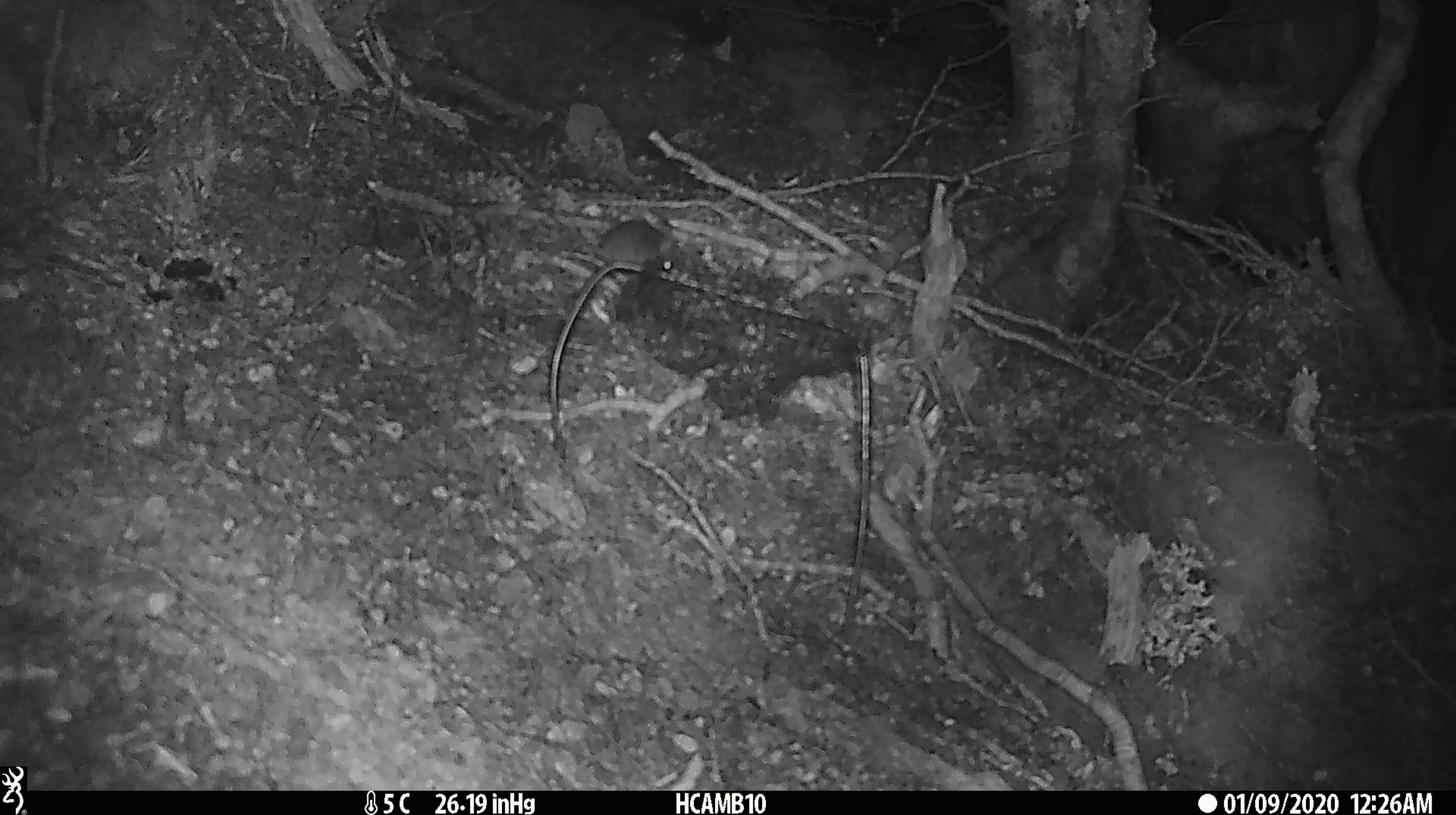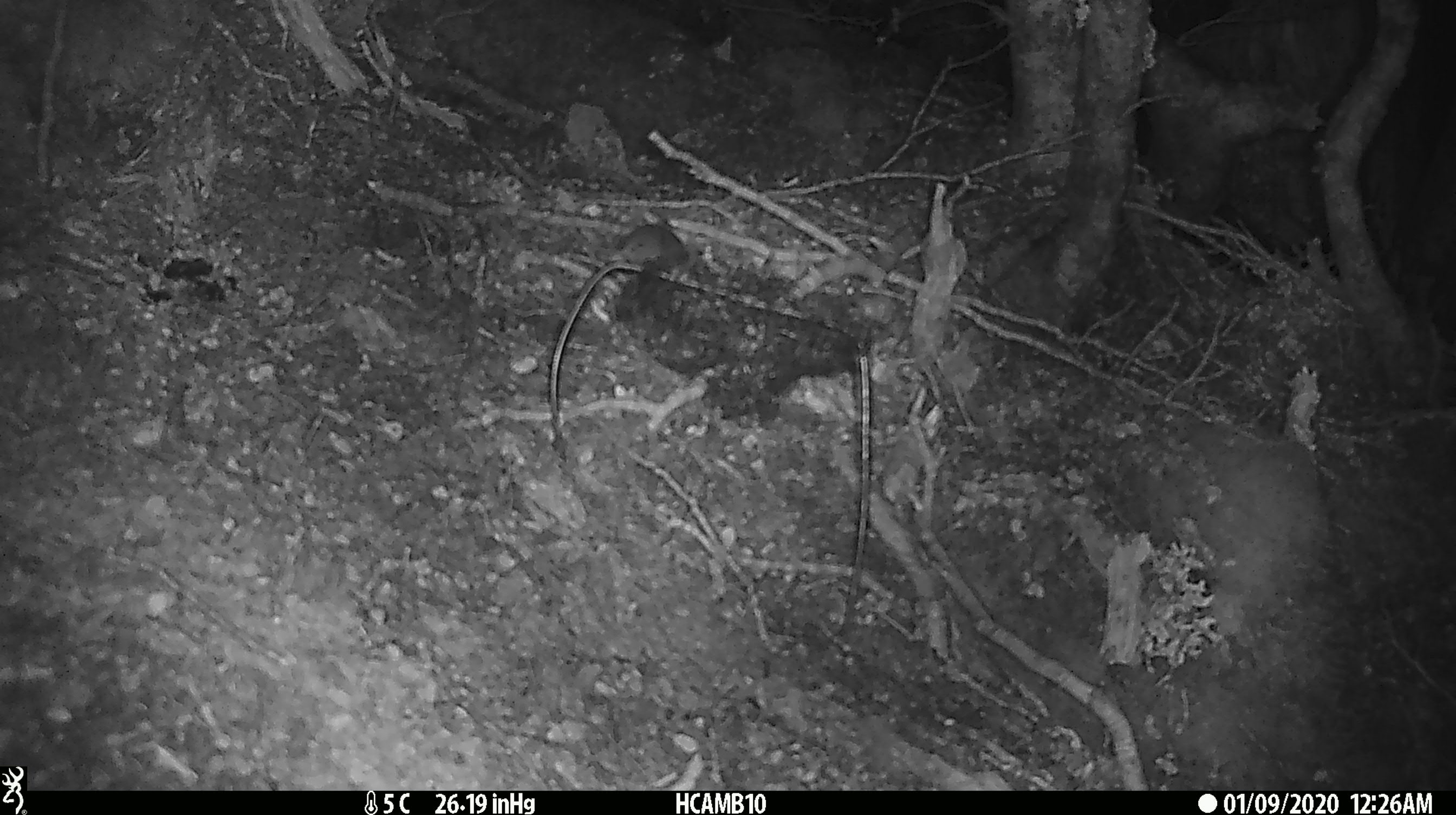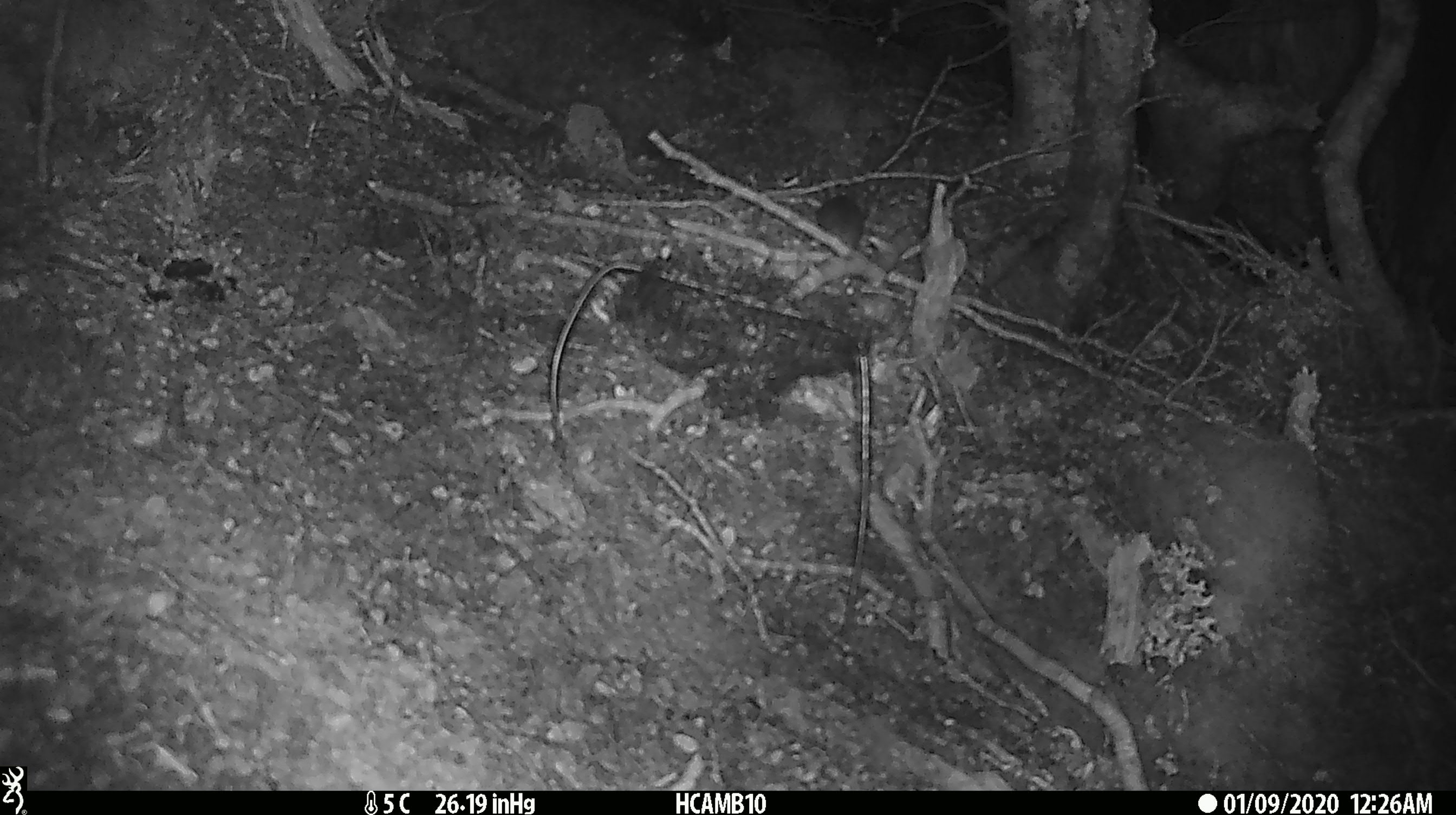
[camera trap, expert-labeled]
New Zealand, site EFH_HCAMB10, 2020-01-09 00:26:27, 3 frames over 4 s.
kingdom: Animalia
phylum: Chordata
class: Mammalia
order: Rodentia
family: Muridae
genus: Mus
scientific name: Mus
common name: mouse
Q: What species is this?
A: Mouse (Mus).